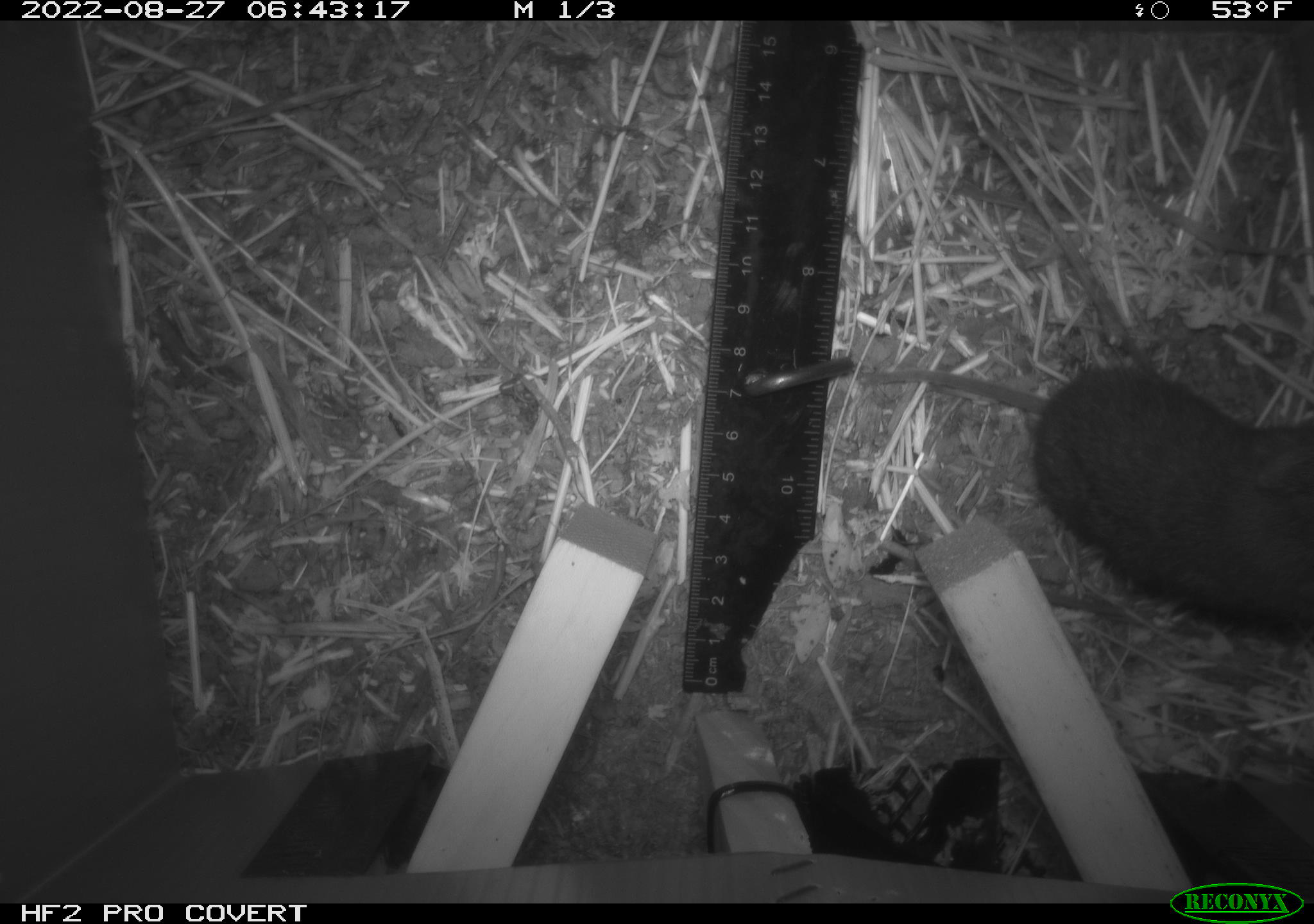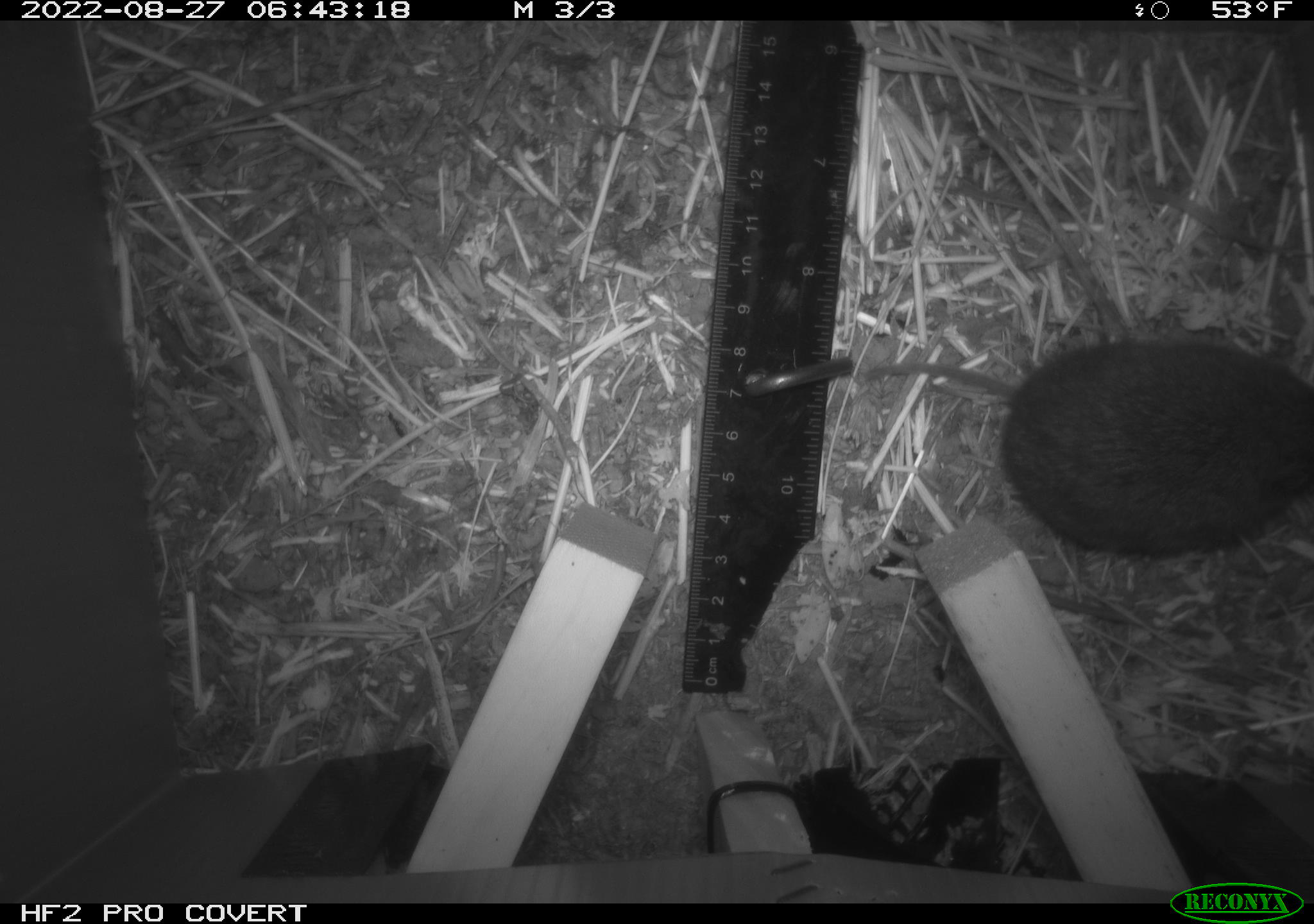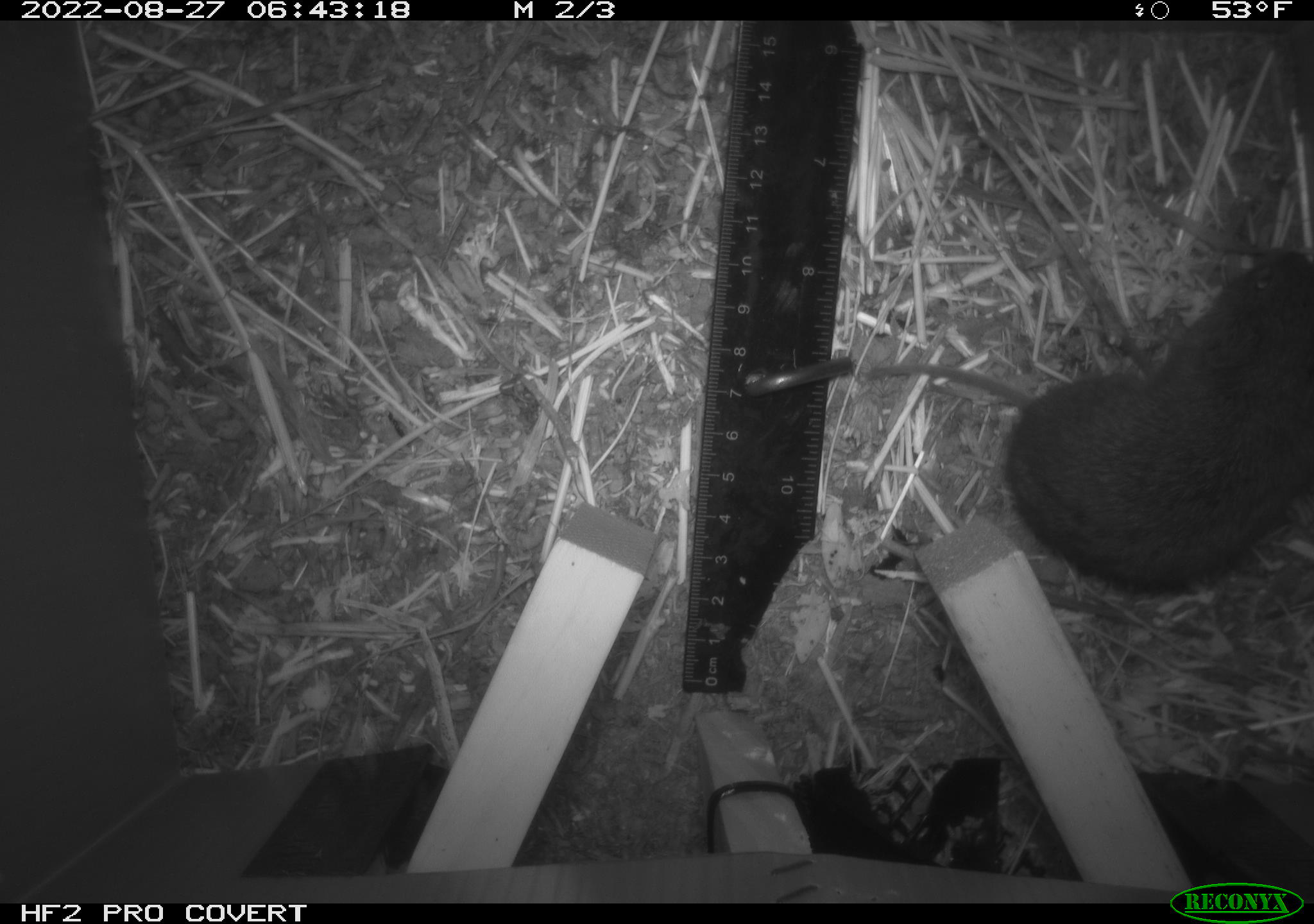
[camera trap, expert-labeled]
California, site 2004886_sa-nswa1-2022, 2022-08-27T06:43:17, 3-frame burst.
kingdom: Animalia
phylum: Chordata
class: Mammalia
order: Rodentia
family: Cricetidae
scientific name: Cricetidae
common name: hamsters, voles, lemmings, and allies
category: cricetidae family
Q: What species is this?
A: Cricetidae family (hamsters, voles, lemmings, and allies) (Cricetidae).